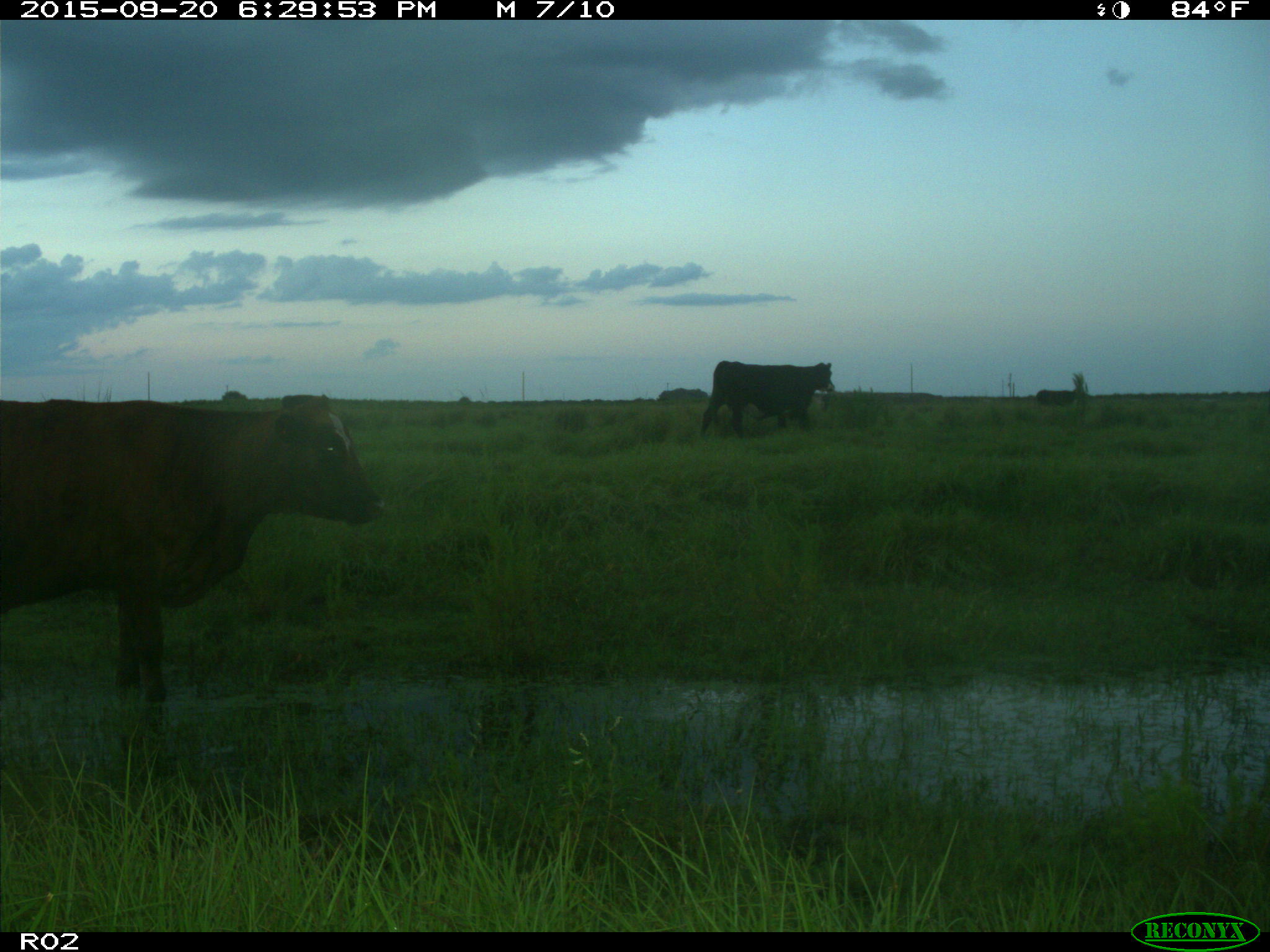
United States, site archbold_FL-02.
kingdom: Animalia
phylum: Chordata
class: Mammalia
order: Artiodactyla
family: Bovidae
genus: Bos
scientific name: Bos taurus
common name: domestic cow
Bos taurus (domestic cow).